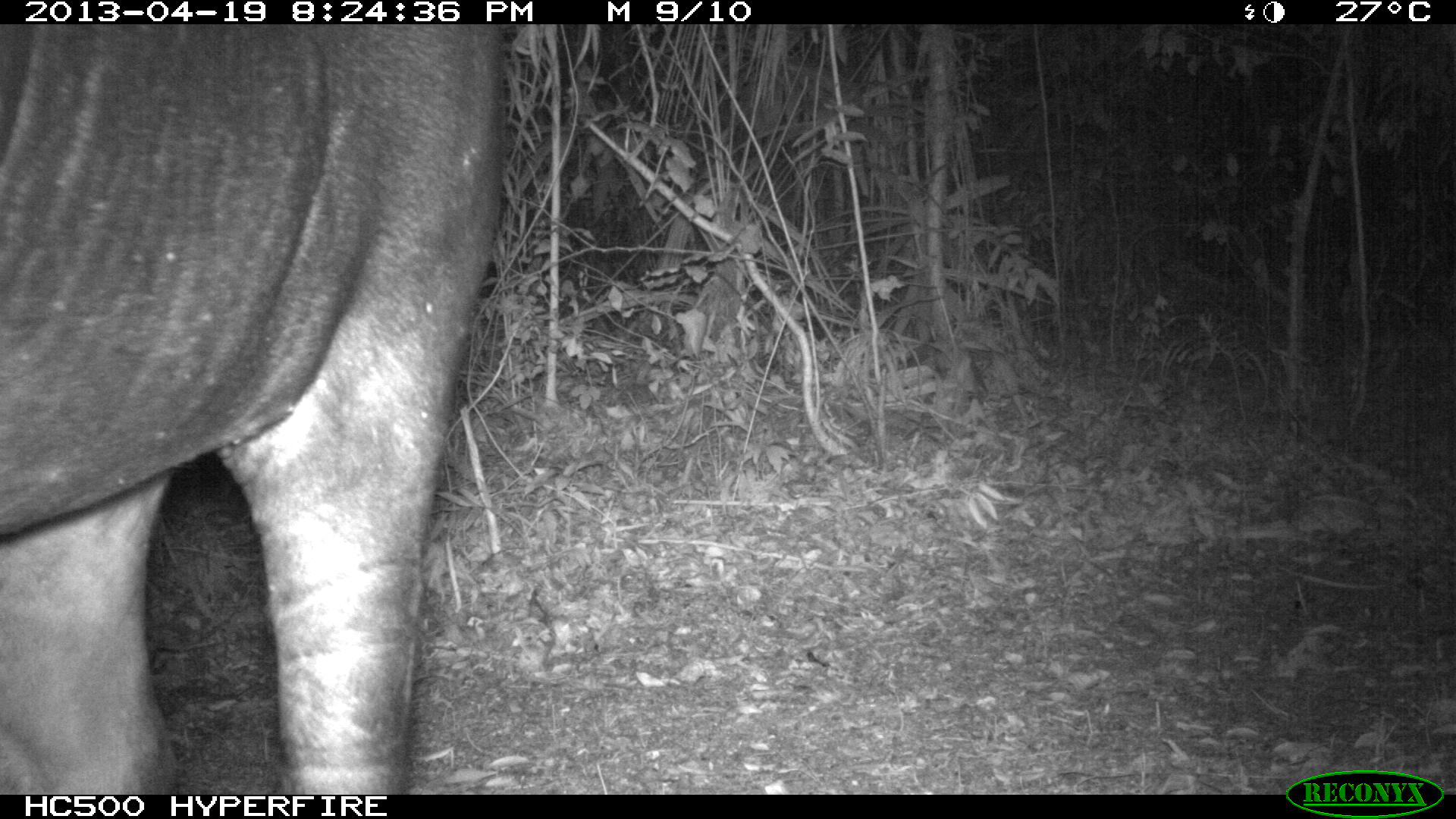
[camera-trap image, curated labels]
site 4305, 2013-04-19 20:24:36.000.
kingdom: Animalia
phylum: Chordata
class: Mammalia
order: Perissodactyla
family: Tapiridae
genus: Tapirus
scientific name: Tapirus bairdii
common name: baird's tapir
Tapirus bairdii (baird's tapir), count 2.